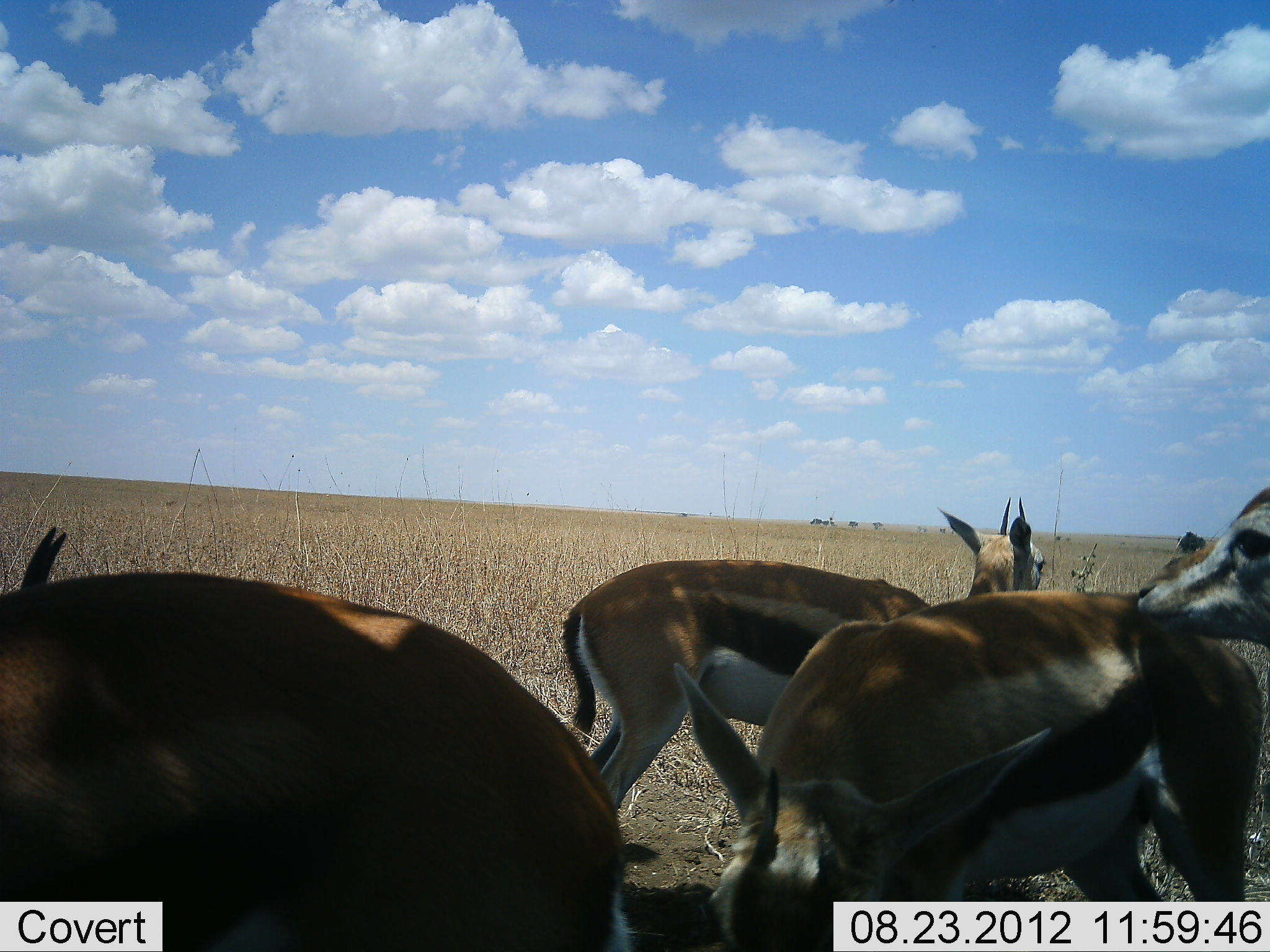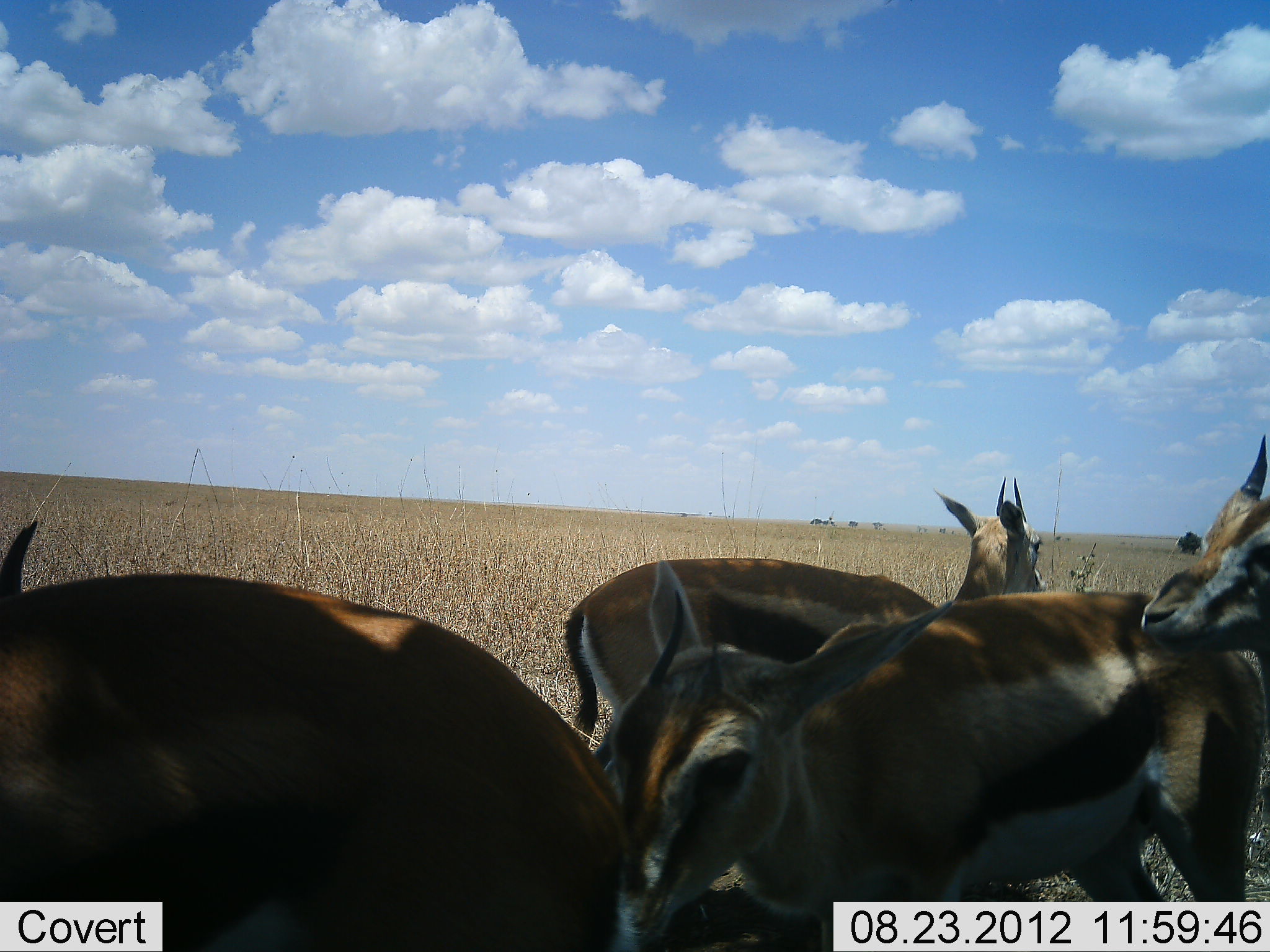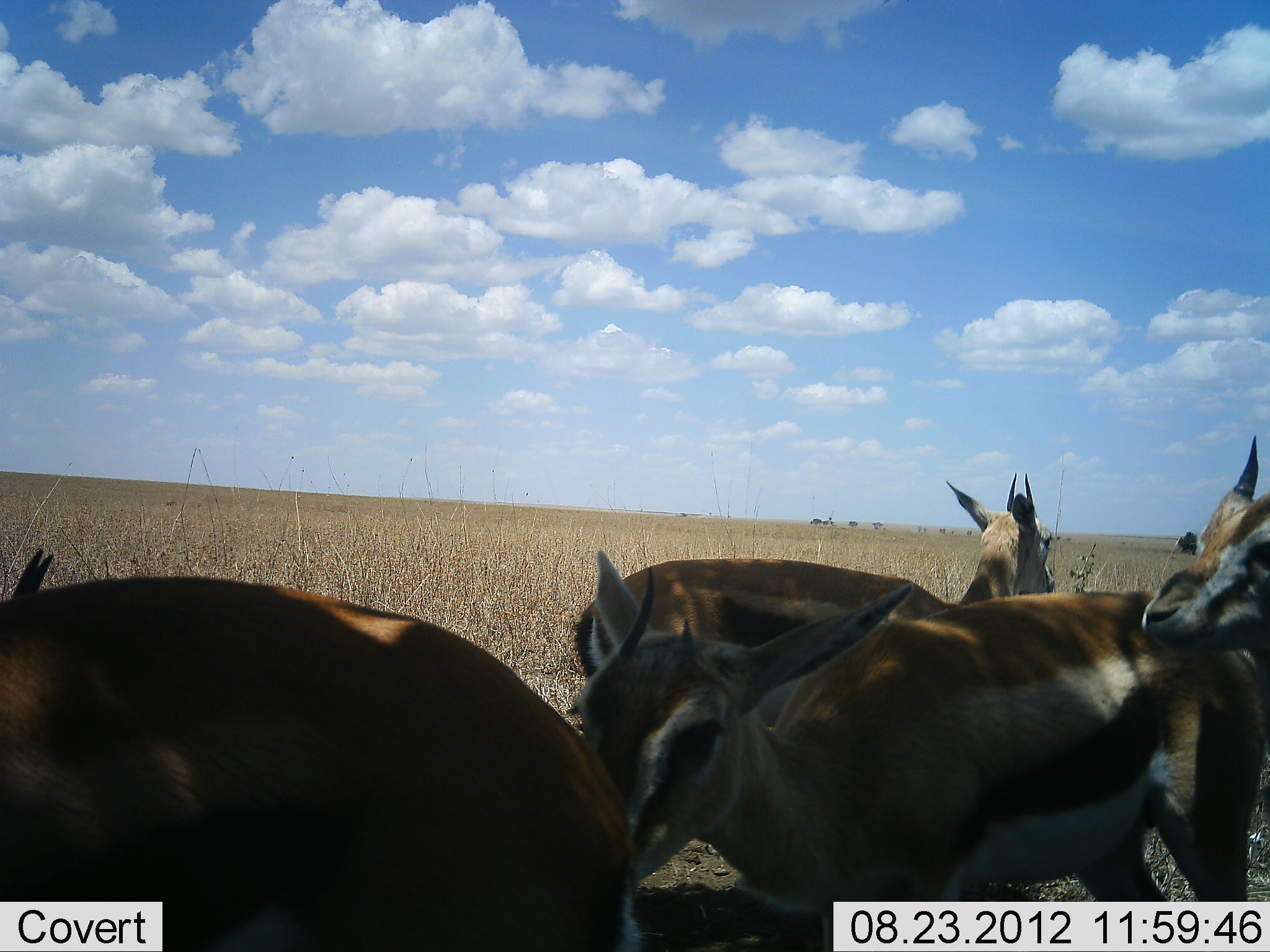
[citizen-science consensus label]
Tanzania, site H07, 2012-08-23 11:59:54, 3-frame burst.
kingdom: Animalia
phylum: Chordata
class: Mammalia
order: Artiodactyla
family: Bovidae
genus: Eudorcas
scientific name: Eudorcas thomsonii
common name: thomson's gazelle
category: gazellethomsons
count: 4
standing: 100%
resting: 10%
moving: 0%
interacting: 10%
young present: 10%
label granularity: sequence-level